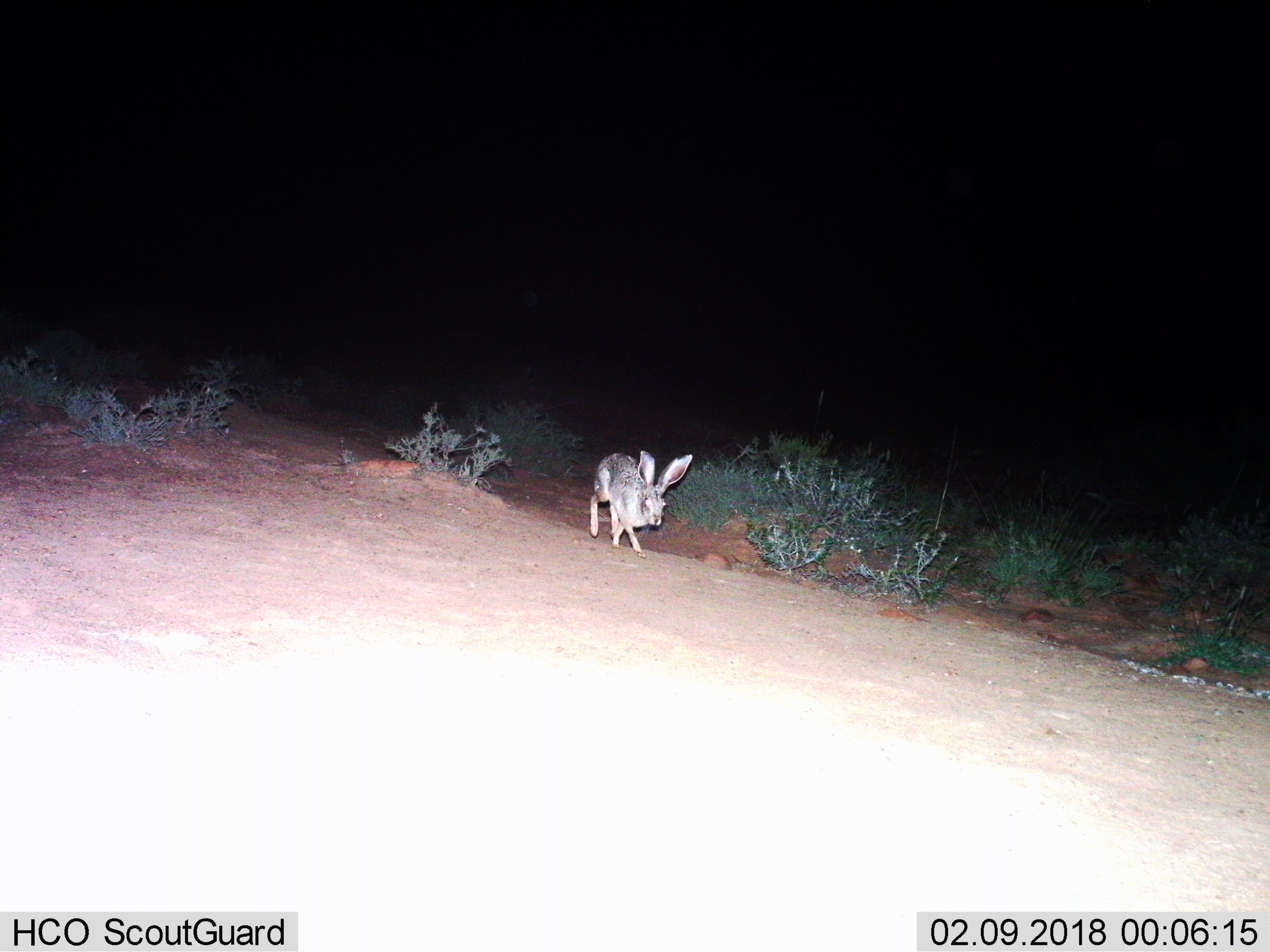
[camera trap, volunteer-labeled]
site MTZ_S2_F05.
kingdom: Animalia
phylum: Chordata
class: Mammalia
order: Lagomorpha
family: Leporidae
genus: Lepus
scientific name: Lepus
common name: hare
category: hareunknown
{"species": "hareunknown (hare) (Lepus)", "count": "1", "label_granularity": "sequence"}